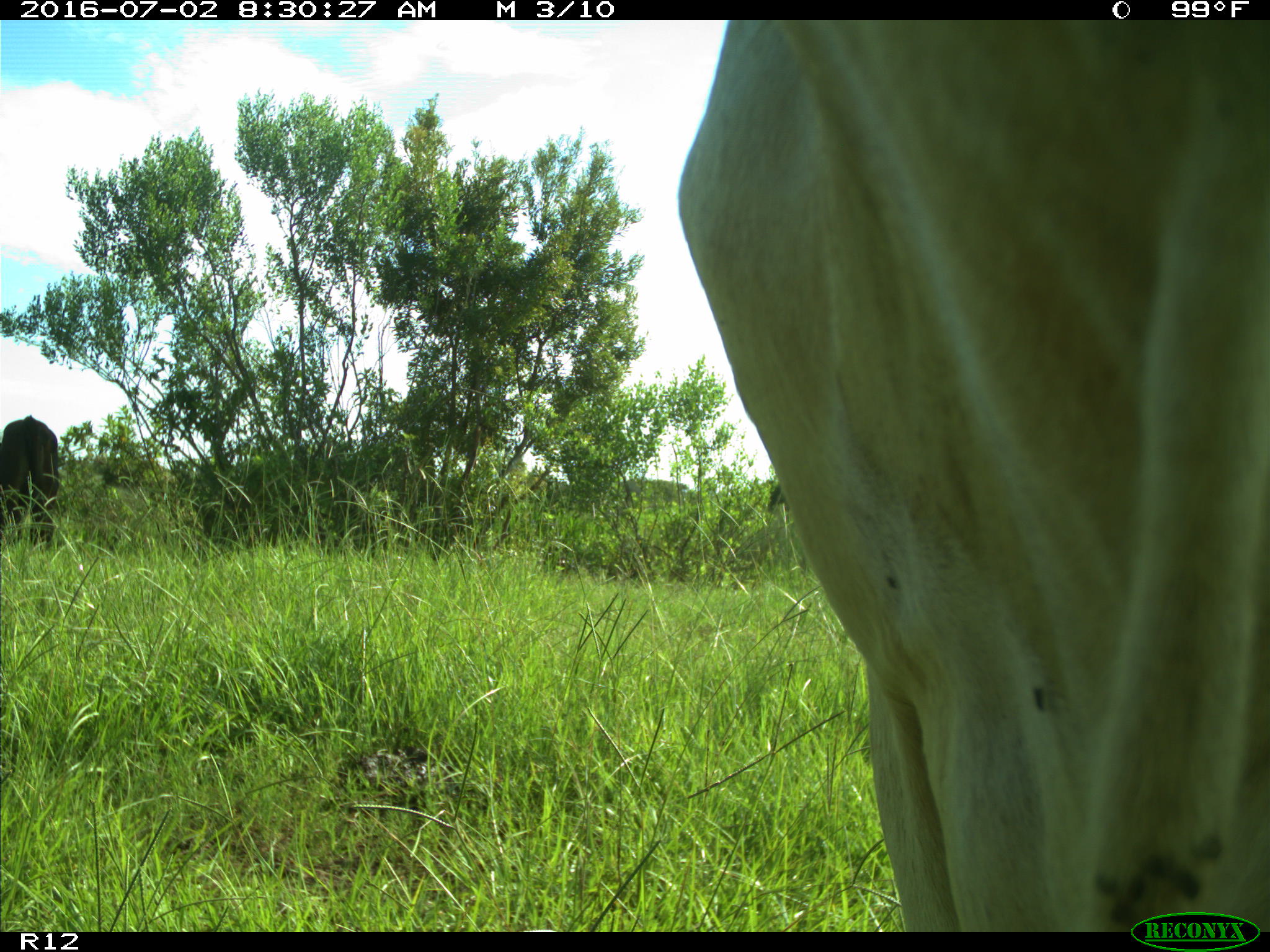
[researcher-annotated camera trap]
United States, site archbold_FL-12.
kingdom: Animalia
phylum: Chordata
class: Mammalia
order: Artiodactyla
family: Bovidae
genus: Bos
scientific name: Bos taurus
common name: domestic cow